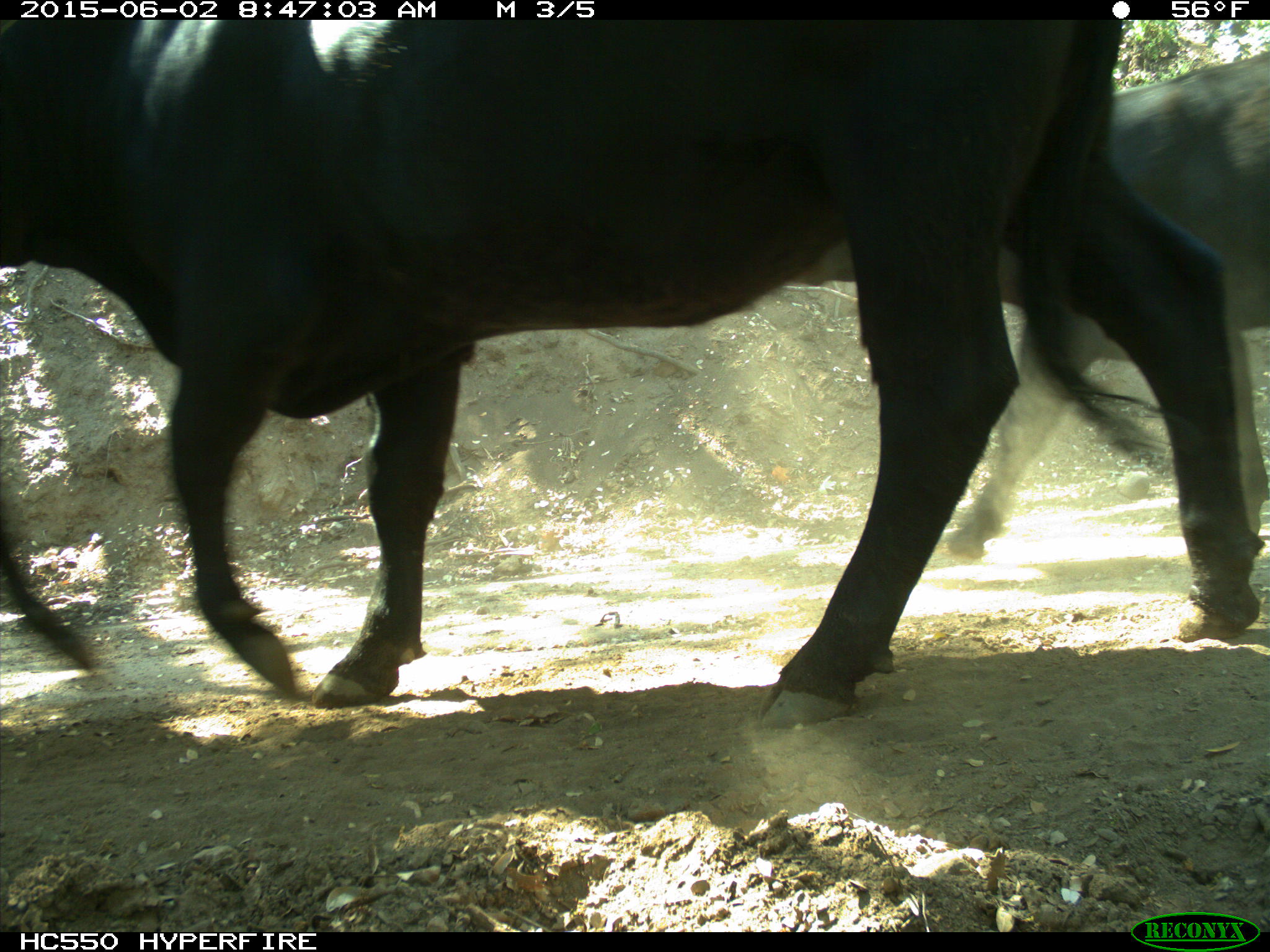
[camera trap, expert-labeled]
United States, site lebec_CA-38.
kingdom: Animalia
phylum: Chordata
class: Mammalia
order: Artiodactyla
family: Bovidae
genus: Bos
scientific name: Bos taurus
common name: domestic cow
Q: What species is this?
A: Bos taurus (domestic cow).